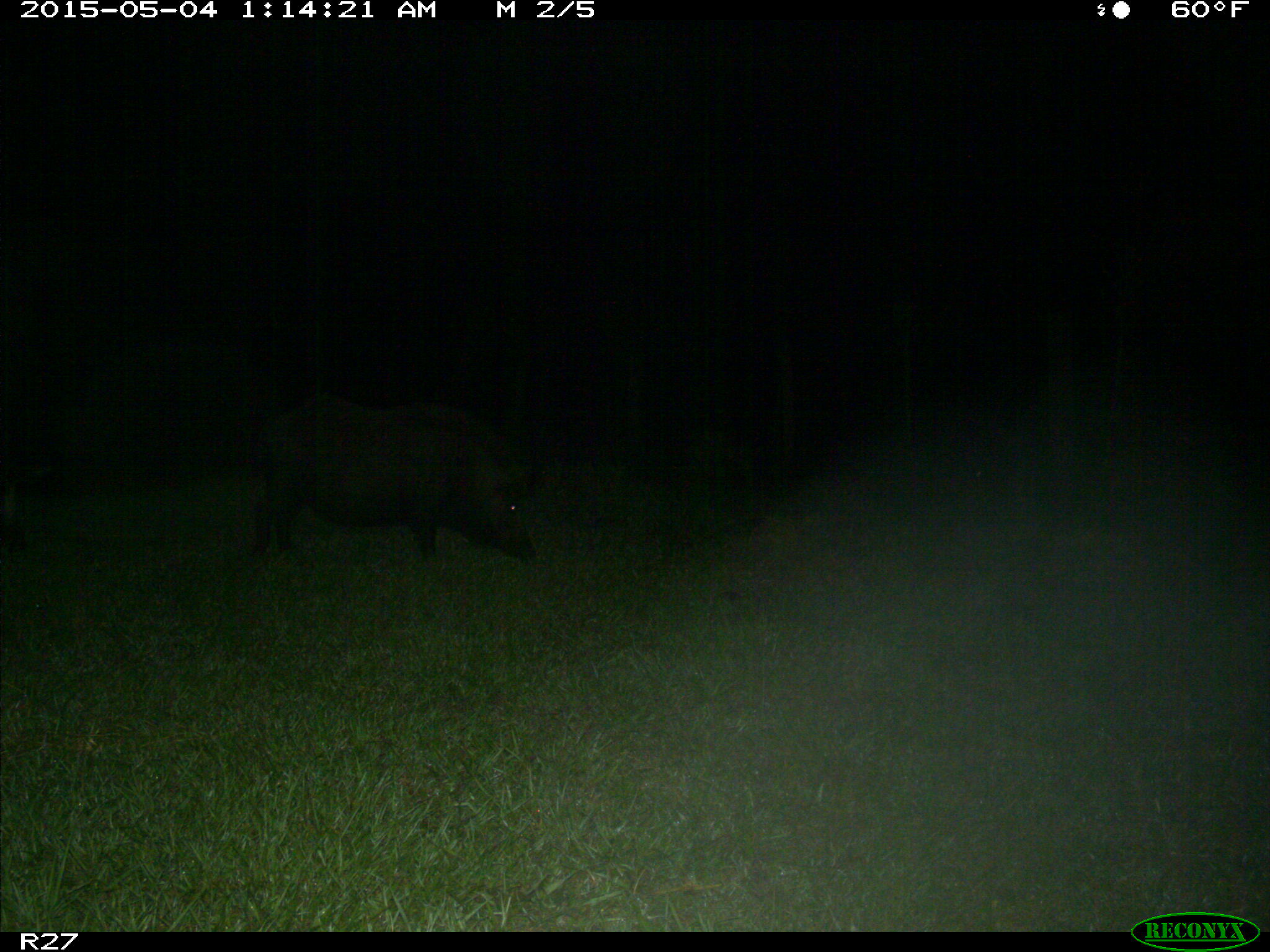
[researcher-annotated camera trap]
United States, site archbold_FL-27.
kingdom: Animalia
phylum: Chordata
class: Mammalia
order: Artiodactyla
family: Suidae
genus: Sus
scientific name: Sus scrofa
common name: wild boar